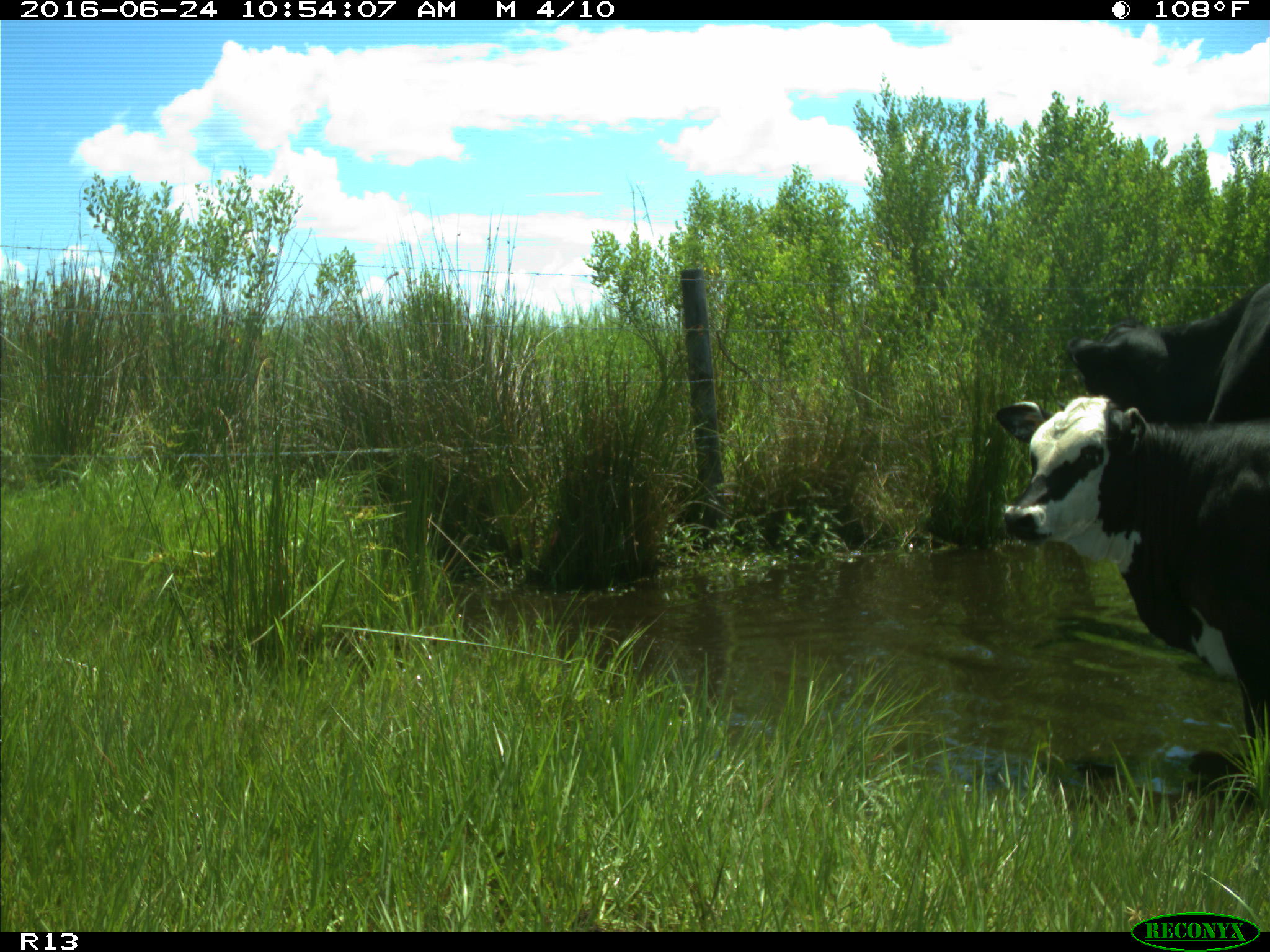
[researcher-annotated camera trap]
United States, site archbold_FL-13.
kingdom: Animalia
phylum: Chordata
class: Mammalia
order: Artiodactyla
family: Bovidae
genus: Bos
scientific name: Bos taurus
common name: domestic cow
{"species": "Bos taurus (domestic cow)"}